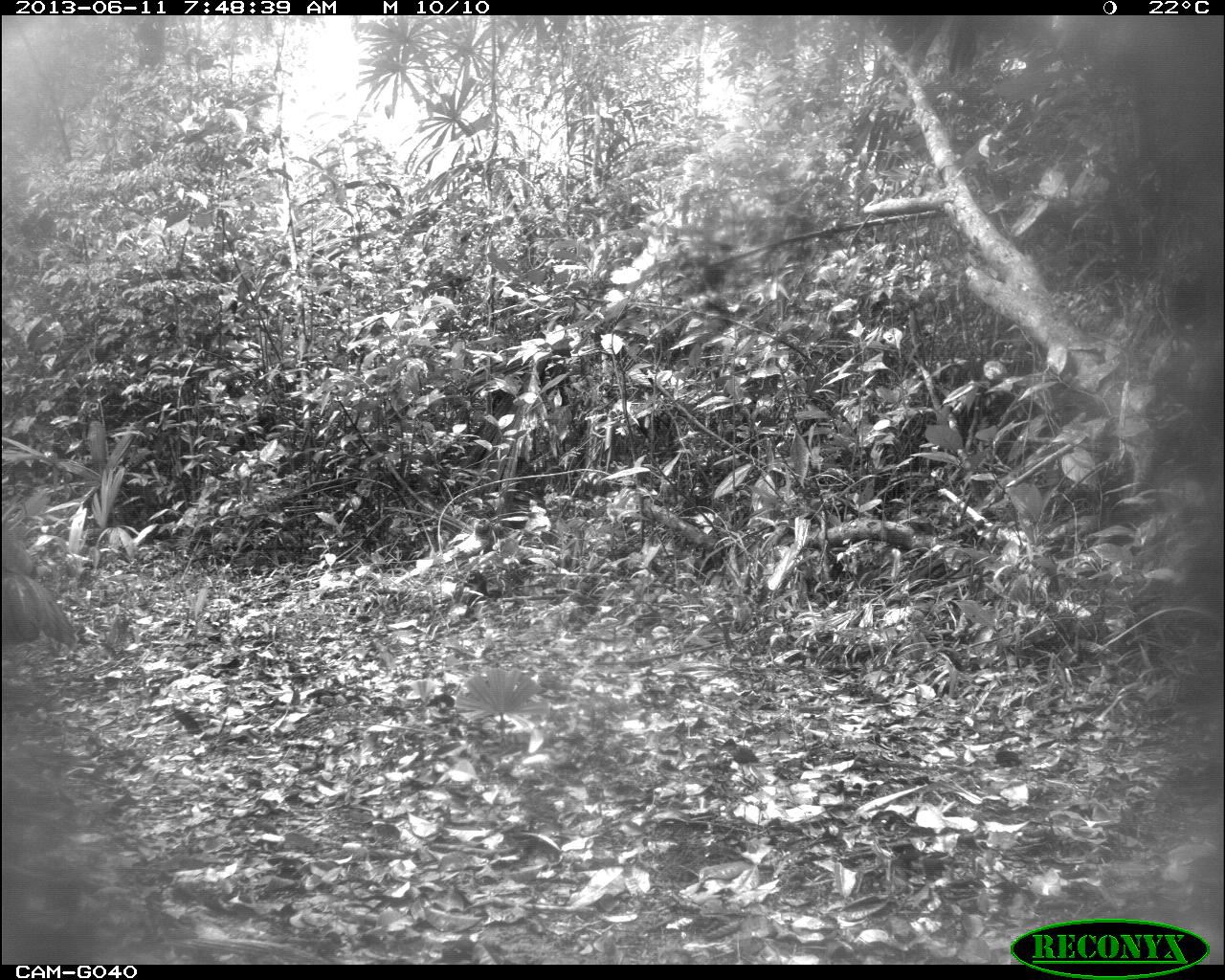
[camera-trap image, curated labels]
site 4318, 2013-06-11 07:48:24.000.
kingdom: Animalia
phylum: Chordata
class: Aves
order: Galliformes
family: Cracidae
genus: Crax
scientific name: Crax rubra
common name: great curassow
Crax rubra (great curassow), count 1, sex male.